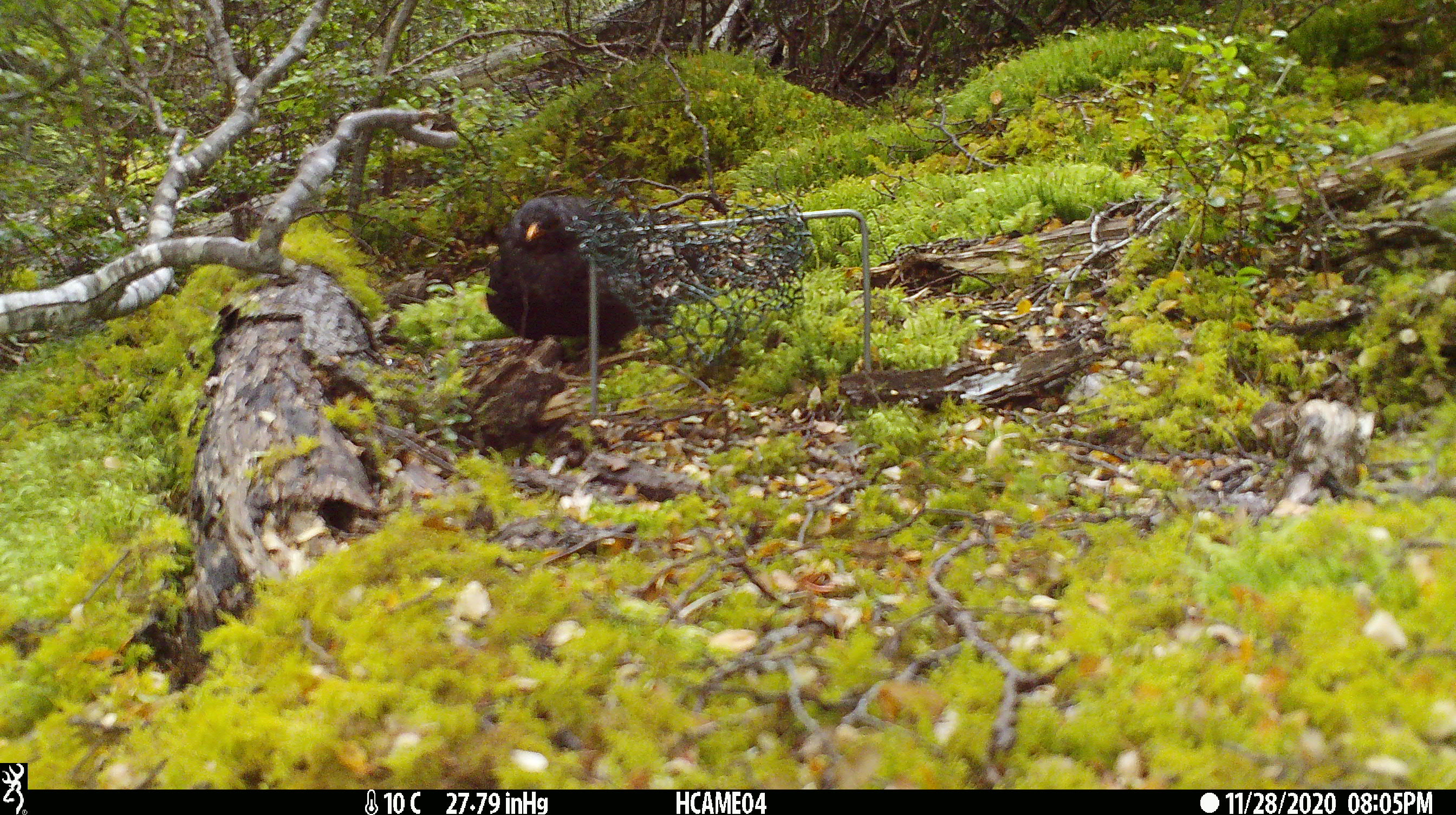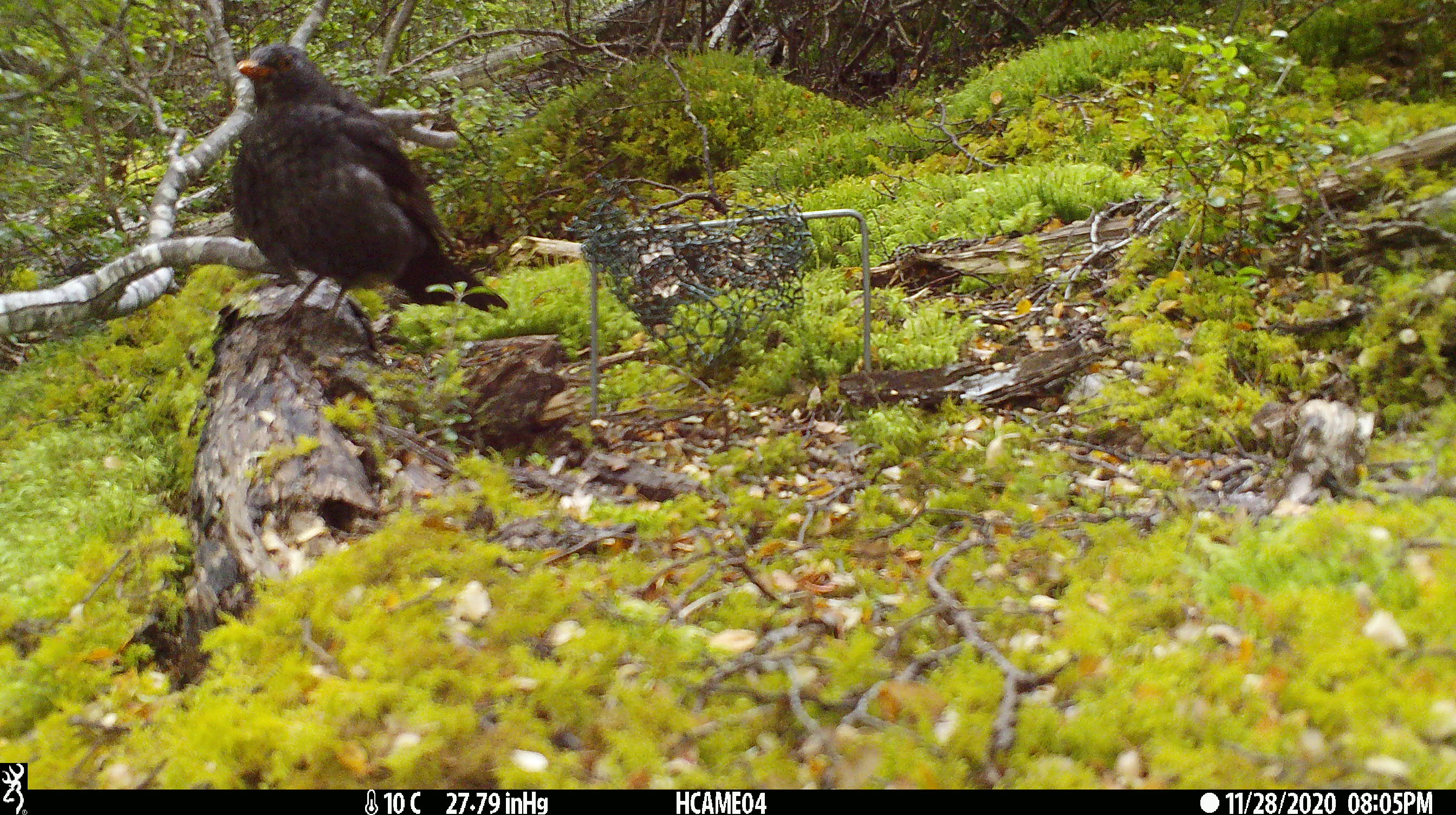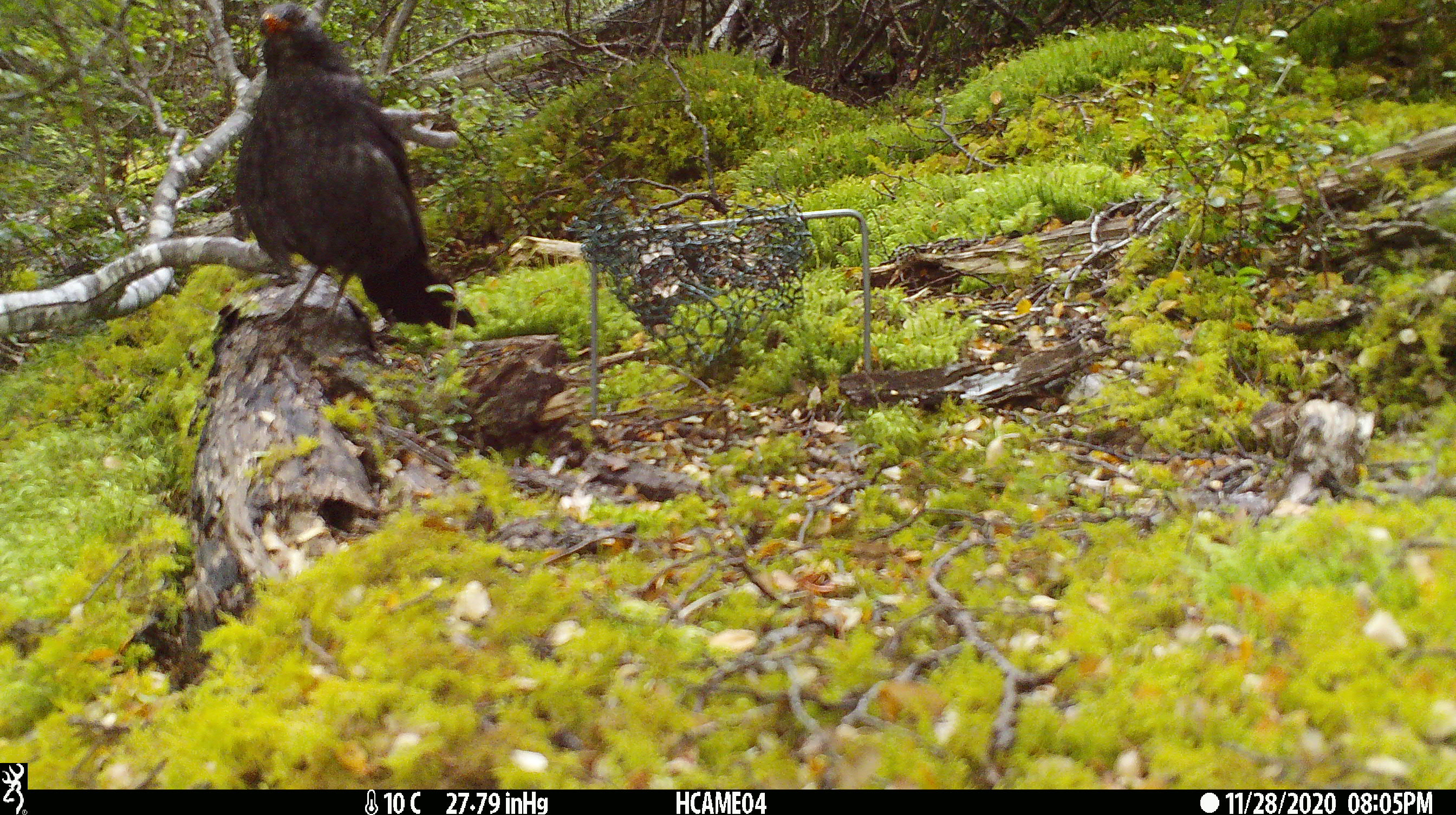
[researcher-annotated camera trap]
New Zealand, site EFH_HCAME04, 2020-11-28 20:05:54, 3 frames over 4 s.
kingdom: Animalia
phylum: Chordata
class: Aves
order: Passeriformes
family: Turdidae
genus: Turdus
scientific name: Turdus merula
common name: eurasian blackbird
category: blackbird